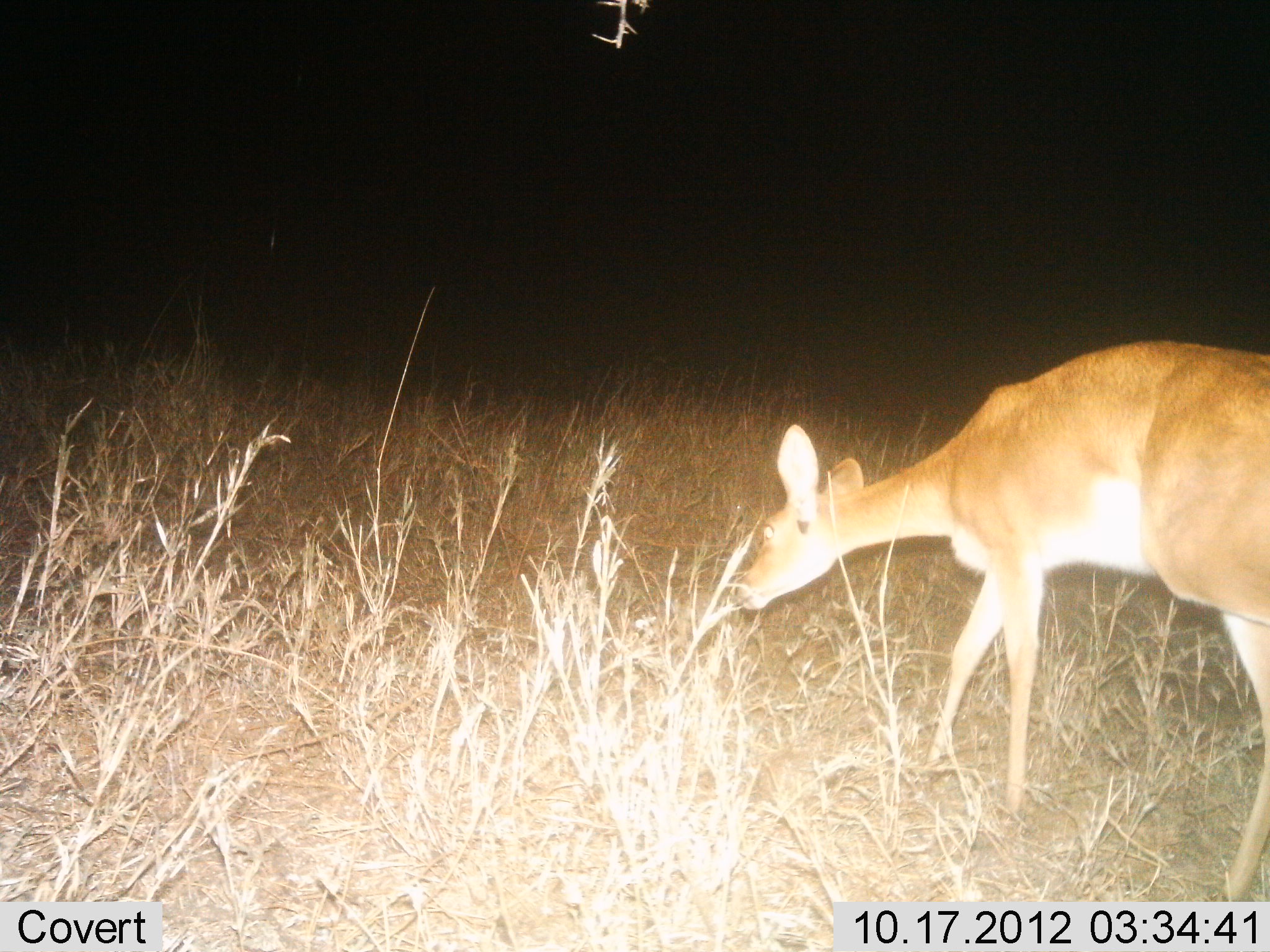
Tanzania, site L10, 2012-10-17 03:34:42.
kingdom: Animalia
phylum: Chordata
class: Mammalia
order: Artiodactyla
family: Bovidae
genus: Redunca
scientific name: Redunca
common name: reedbuck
Reedbuck (Redunca), count 1. Behavior (volunteer vote fractions): standing 30%, resting 0%, moving 10%, interacting 0%. Young present (vote fraction): 0%. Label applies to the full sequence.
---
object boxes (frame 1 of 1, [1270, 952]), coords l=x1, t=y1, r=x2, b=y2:
animal: l=733, t=342, r=1270, b=907